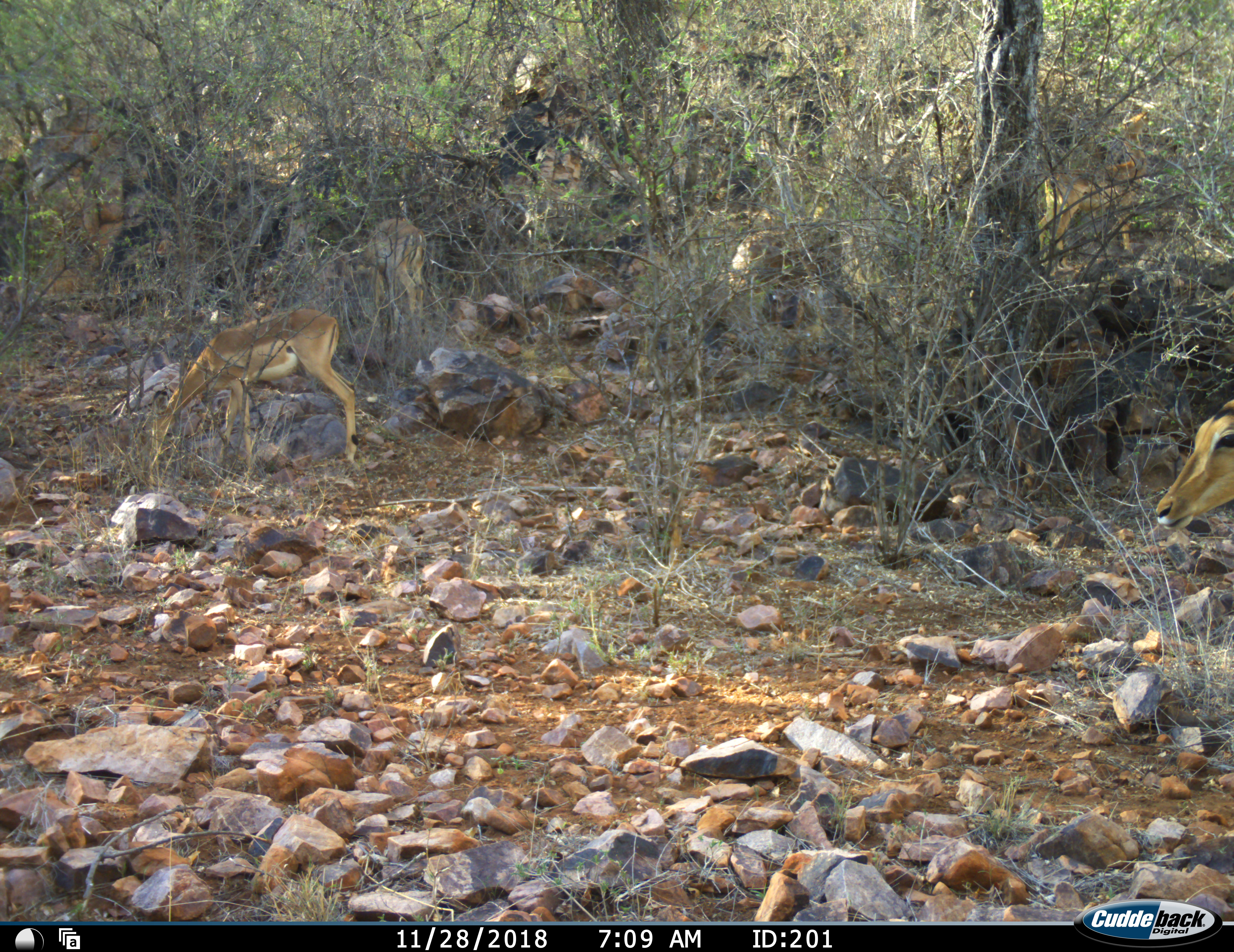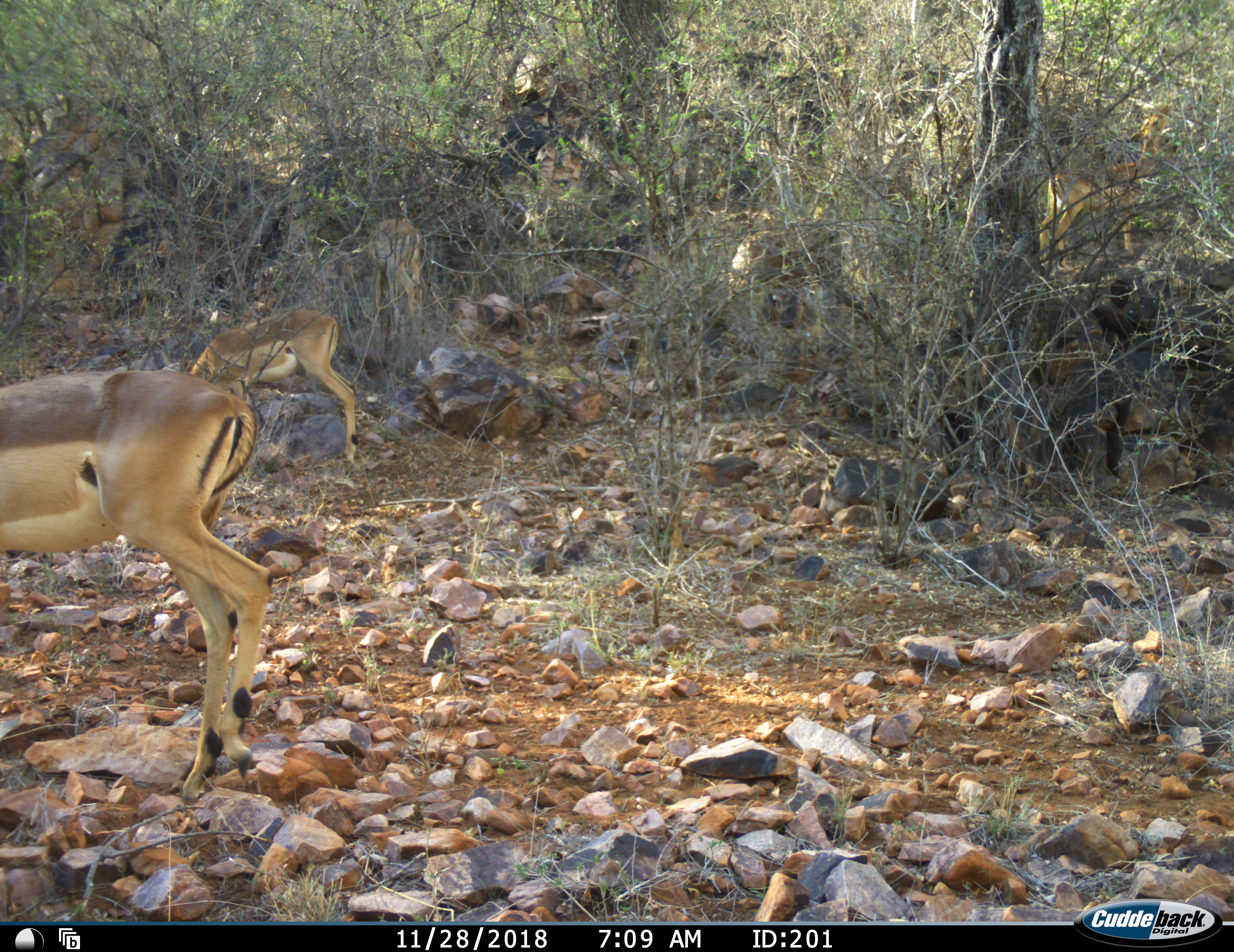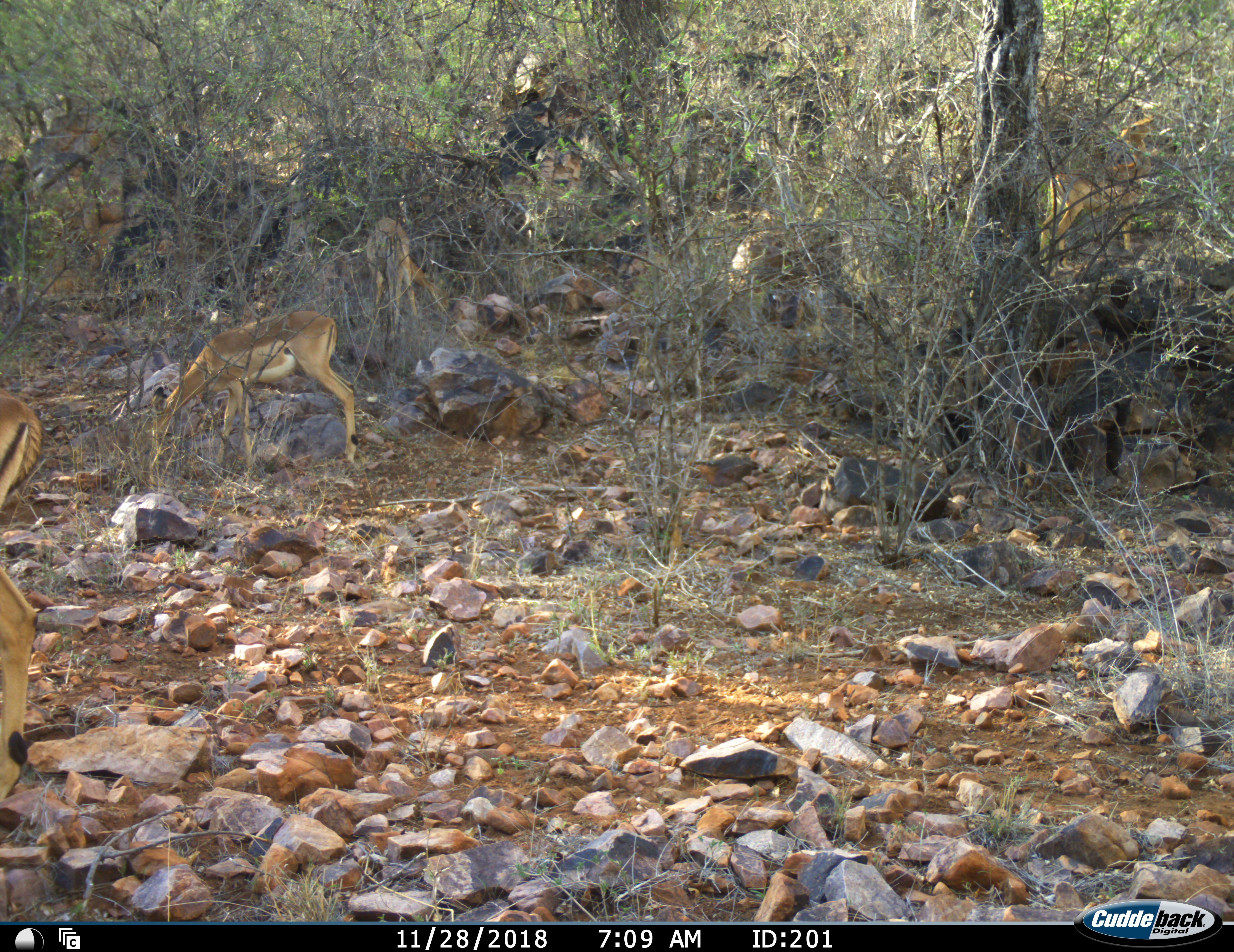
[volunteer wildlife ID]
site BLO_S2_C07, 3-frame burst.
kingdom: Animalia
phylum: Chordata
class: Mammalia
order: Artiodactyla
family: Bovidae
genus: Aepyceros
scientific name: Aepyceros melampus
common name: impala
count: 4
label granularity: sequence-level